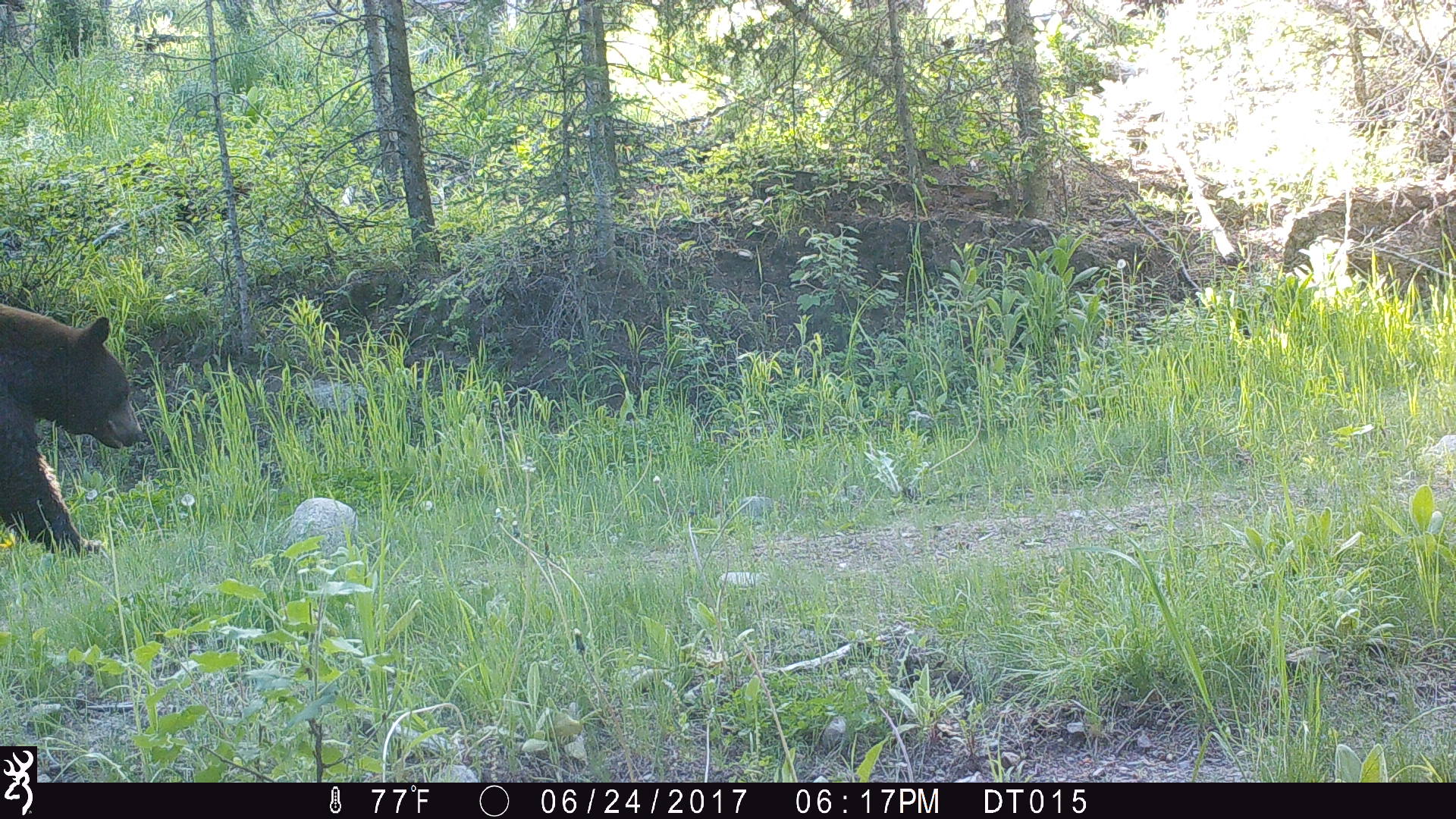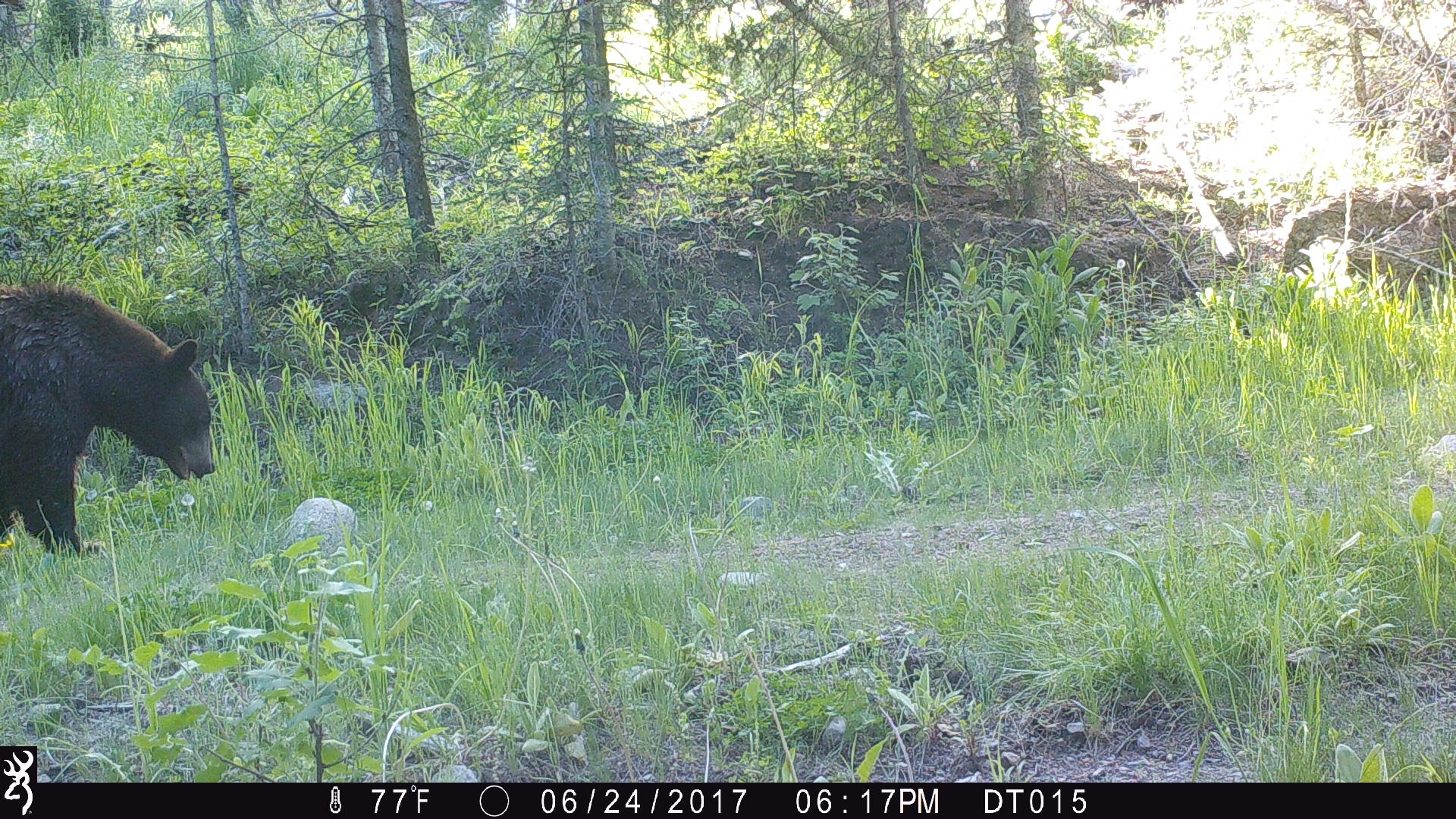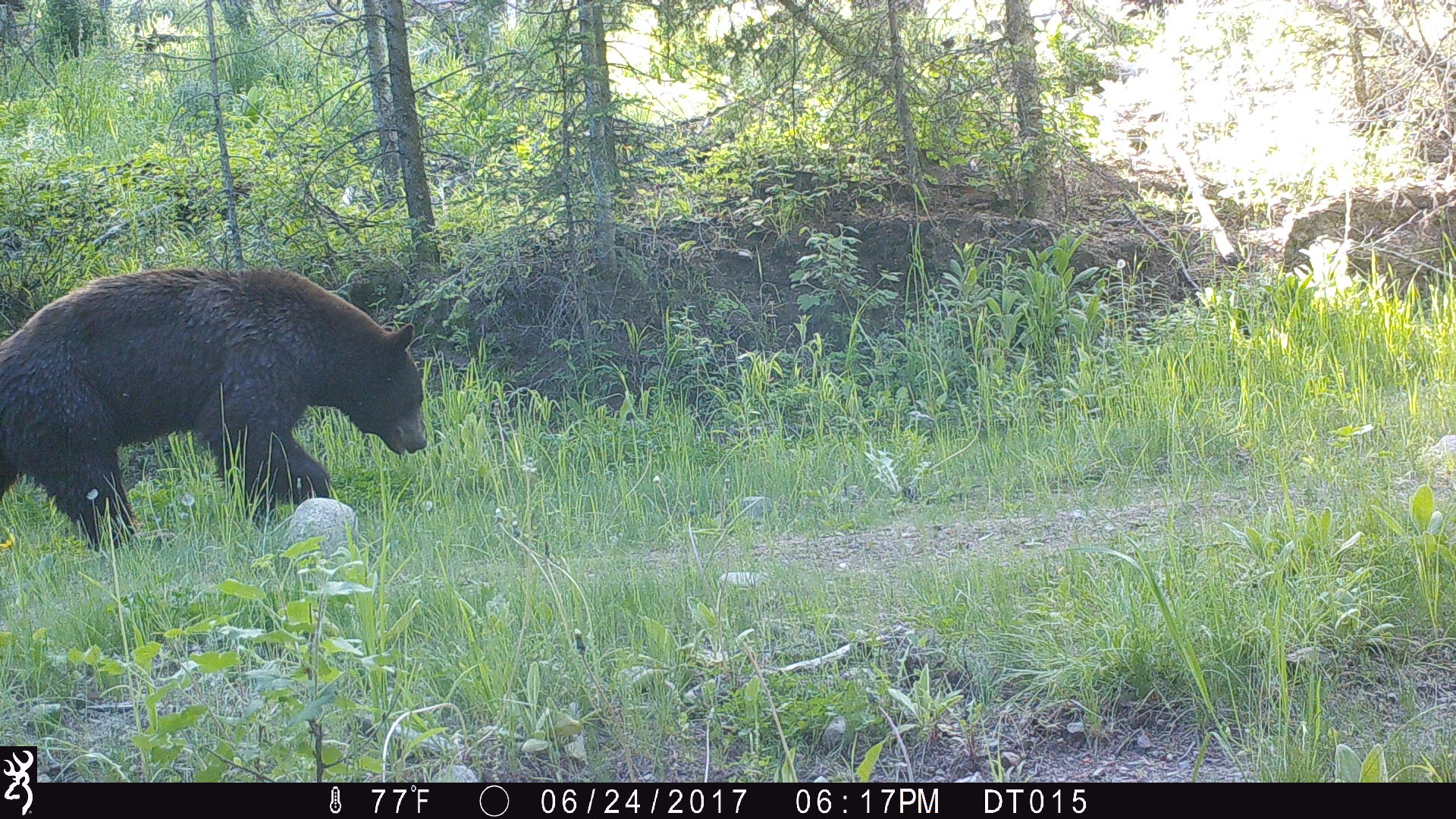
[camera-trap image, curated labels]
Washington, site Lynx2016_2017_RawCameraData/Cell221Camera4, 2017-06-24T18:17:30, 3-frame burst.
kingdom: Animalia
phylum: Chordata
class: Mammalia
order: Carnivora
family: Ursidae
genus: Ursus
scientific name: Ursus americanus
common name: american black bear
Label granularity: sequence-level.